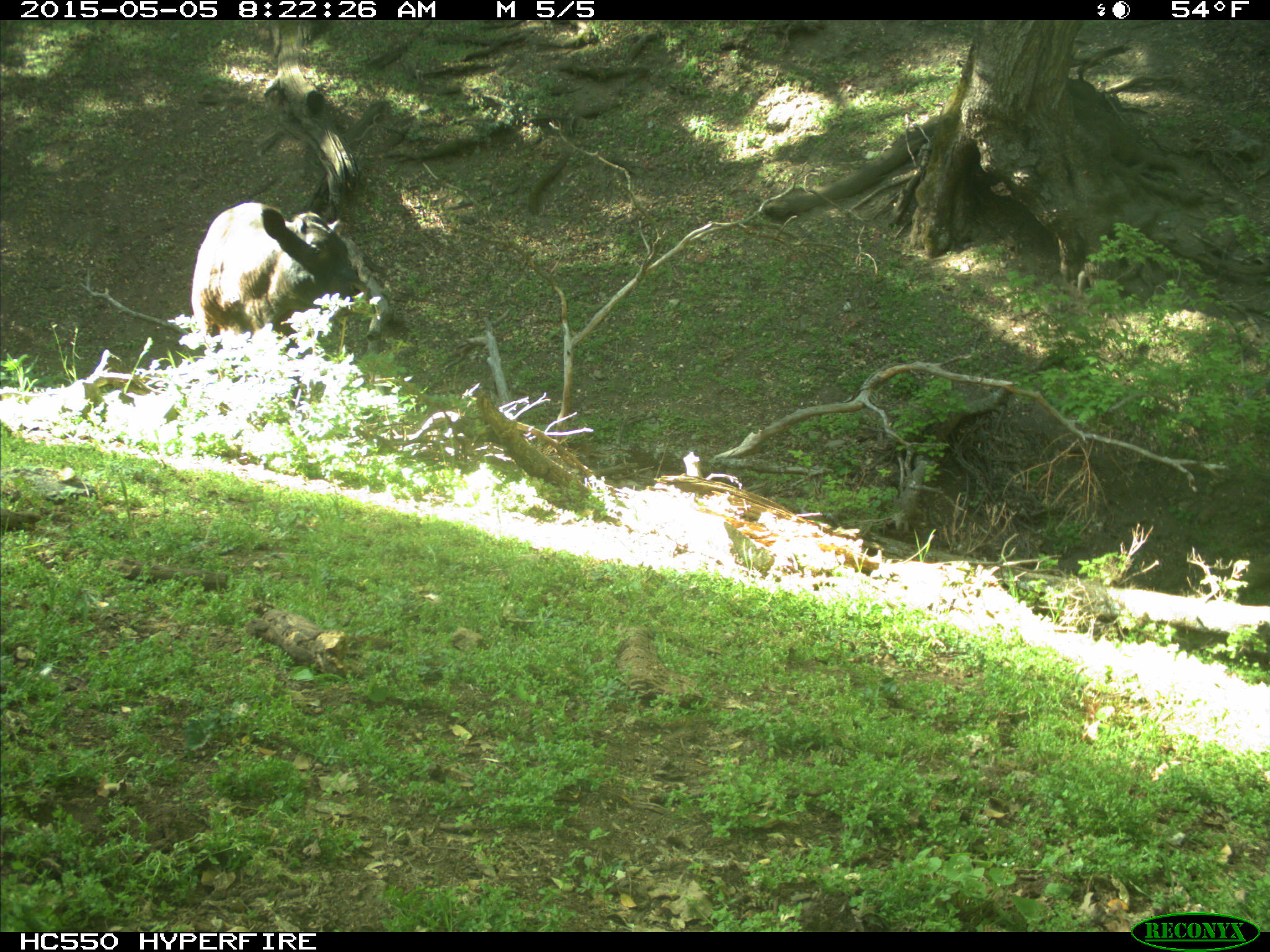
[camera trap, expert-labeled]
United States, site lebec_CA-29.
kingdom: Animalia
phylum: Chordata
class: Mammalia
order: Artiodactyla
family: Bovidae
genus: Bos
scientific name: Bos taurus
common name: domestic cow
Bos taurus (domestic cow).